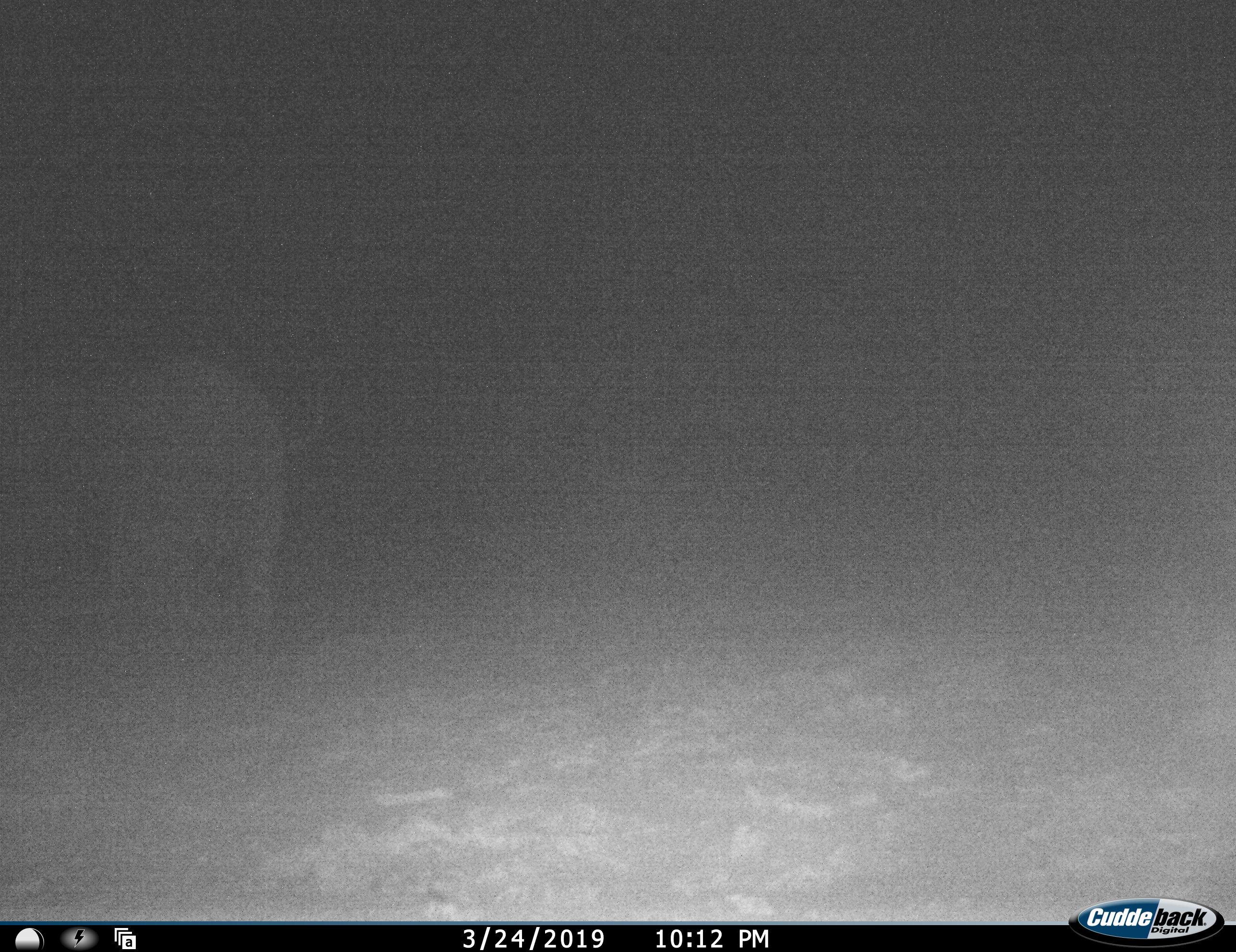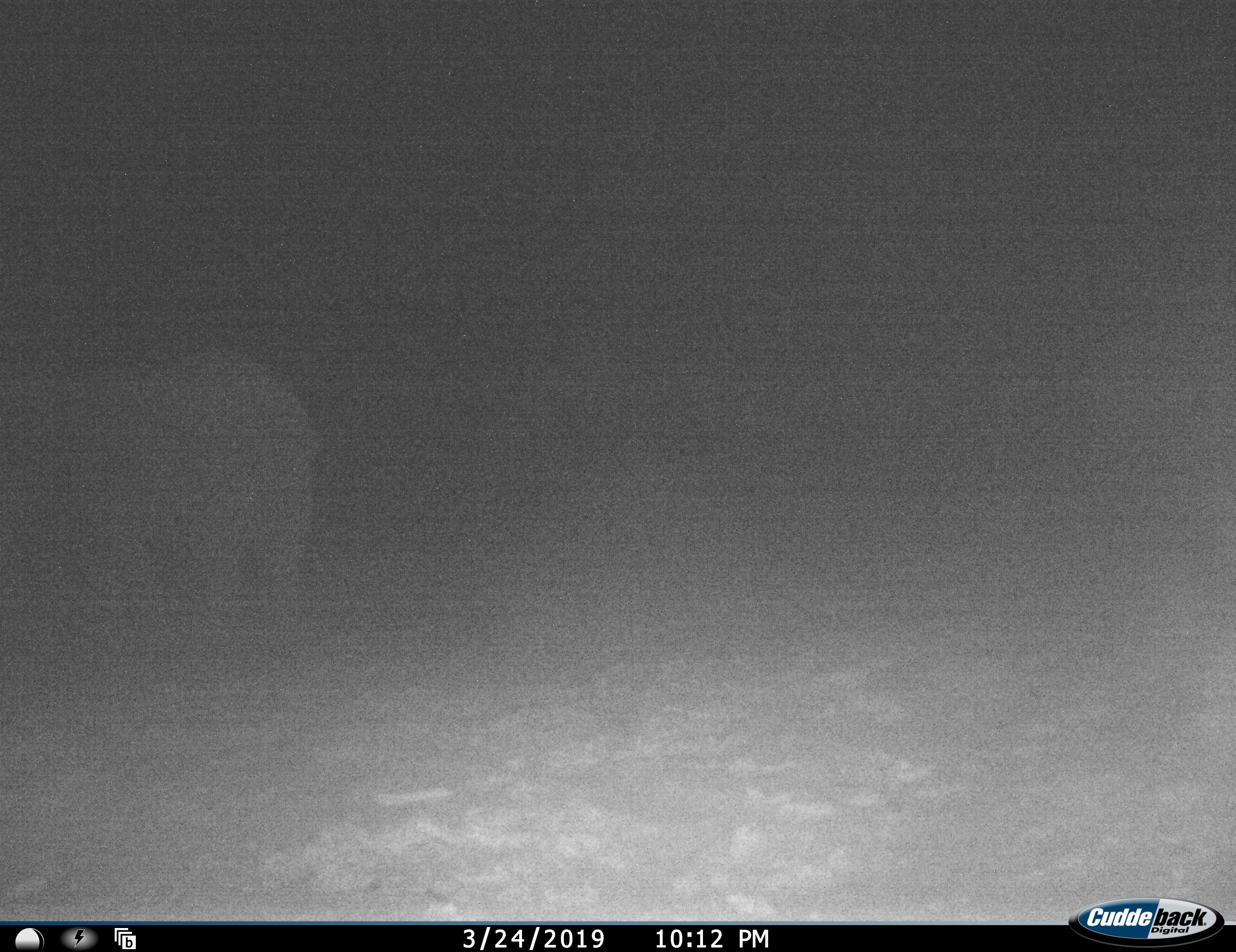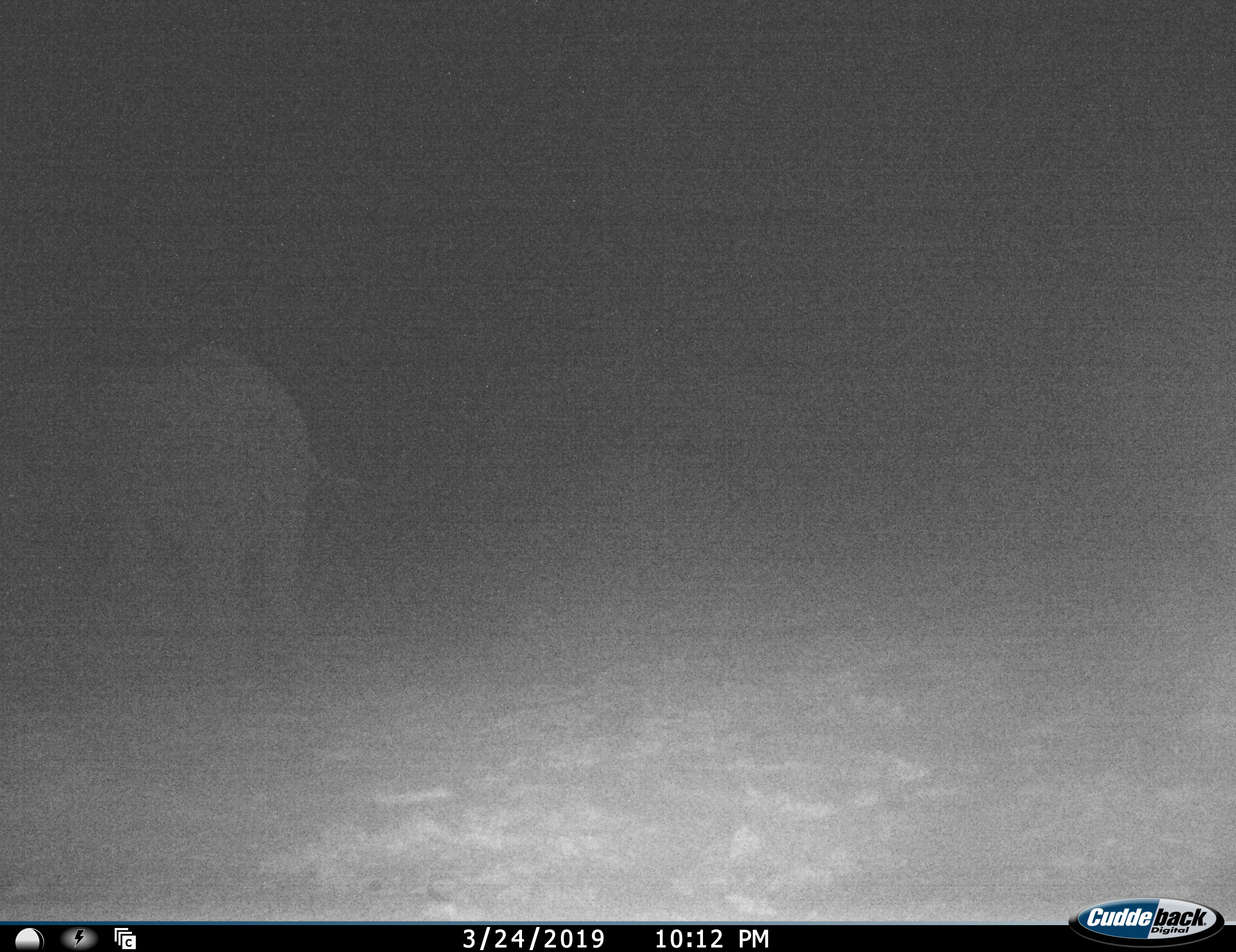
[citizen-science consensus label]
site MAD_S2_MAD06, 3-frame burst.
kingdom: Animalia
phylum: Chordata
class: Mammalia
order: Proboscidea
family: Elephantidae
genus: Loxodonta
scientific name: Loxodonta africana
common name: african bush elephant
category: elephant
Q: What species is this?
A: Elephant (african bush elephant) (Loxodonta africana).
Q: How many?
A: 1.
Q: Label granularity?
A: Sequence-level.